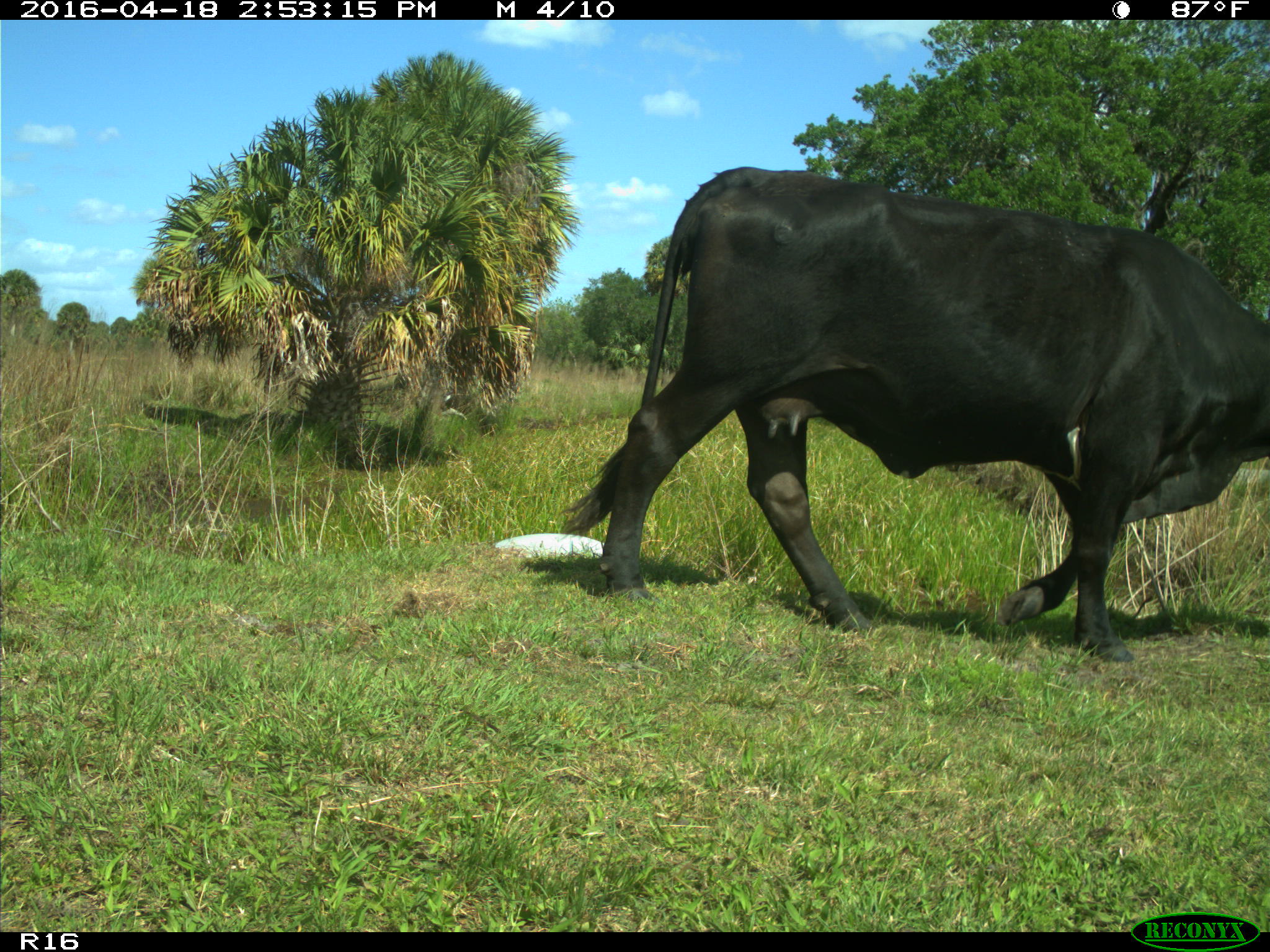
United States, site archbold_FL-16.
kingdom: Animalia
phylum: Chordata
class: Mammalia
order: Artiodactyla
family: Bovidae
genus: Bos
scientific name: Bos taurus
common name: domestic cow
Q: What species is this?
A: Bos taurus (domestic cow).